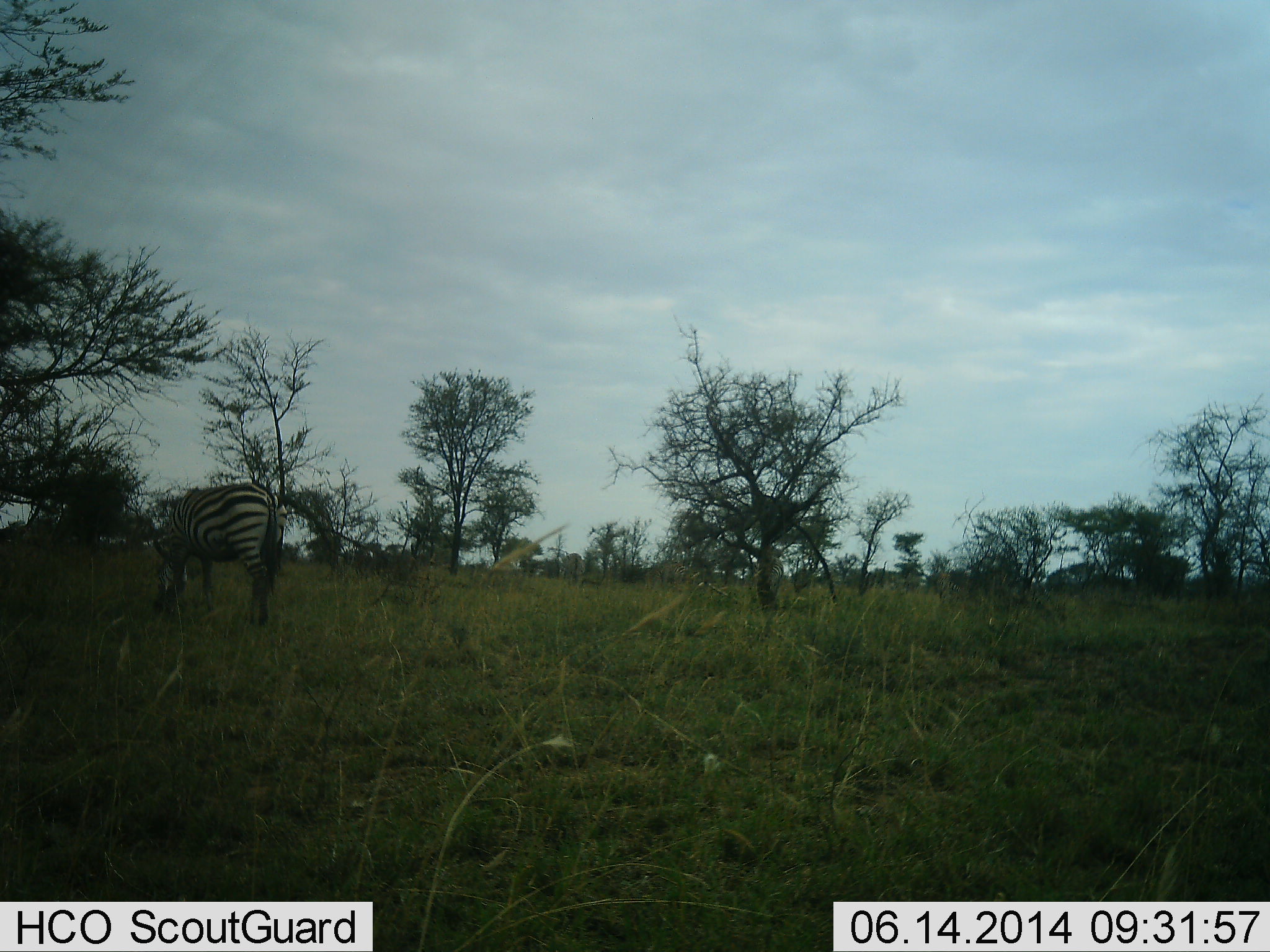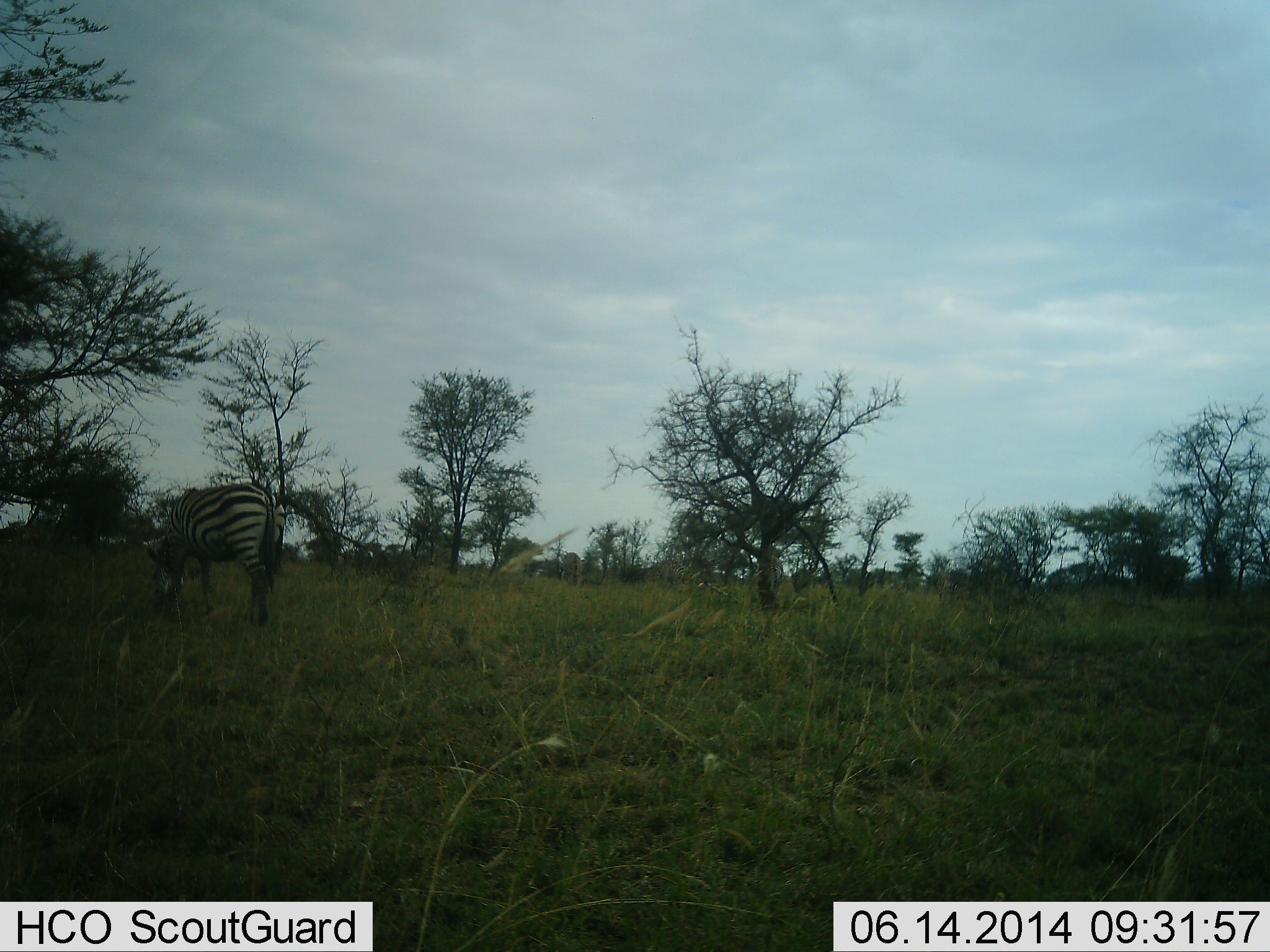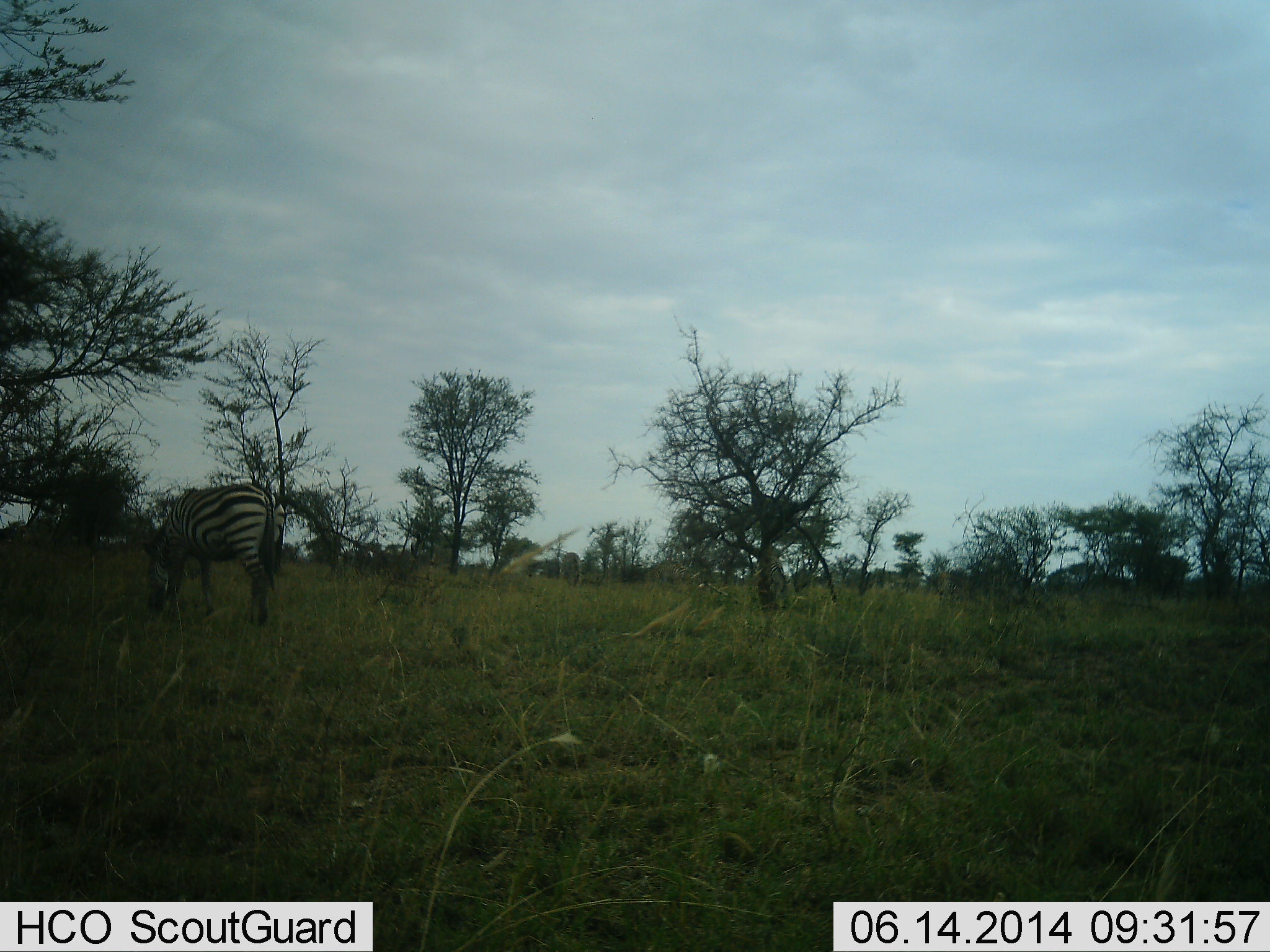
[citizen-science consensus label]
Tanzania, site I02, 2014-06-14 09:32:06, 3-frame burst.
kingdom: Animalia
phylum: Chordata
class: Mammalia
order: Perissodactyla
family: Equidae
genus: Equus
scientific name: Equus quagga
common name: plains zebra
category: zebra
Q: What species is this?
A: Zebra (plains zebra) (Equus quagga).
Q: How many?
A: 1.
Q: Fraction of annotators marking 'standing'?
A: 20%.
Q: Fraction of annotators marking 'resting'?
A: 0%.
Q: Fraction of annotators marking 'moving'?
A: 0%.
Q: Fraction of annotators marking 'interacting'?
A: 0%.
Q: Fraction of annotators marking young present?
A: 0%.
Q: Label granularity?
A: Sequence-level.